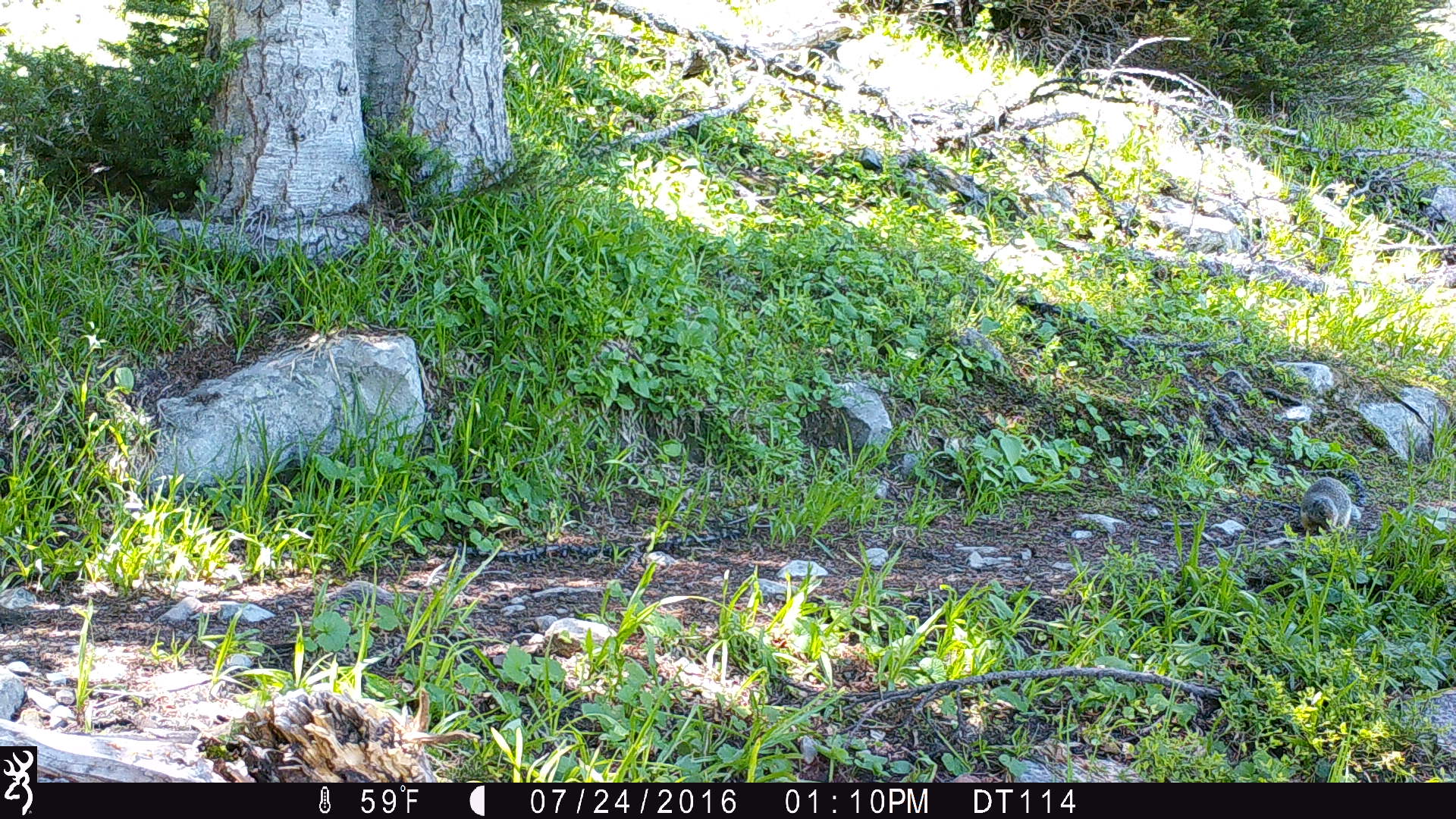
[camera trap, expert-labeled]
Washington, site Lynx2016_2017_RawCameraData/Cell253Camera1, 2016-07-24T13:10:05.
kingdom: Animalia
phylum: Chordata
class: Mammalia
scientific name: Mammalia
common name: small mammal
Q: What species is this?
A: Small mammal (Mammalia).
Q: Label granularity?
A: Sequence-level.